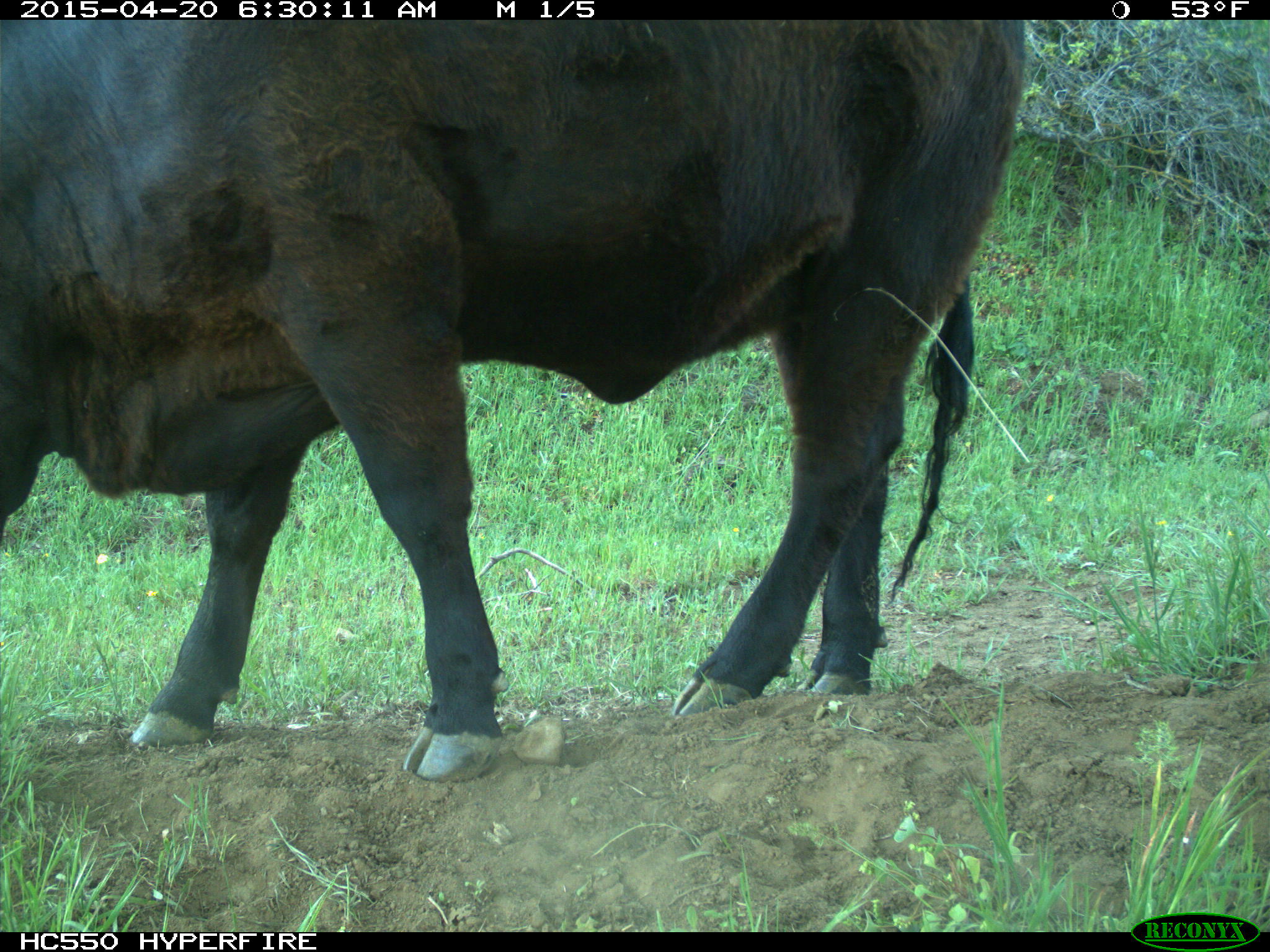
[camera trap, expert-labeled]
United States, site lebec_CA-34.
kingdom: Animalia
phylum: Chordata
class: Mammalia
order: Artiodactyla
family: Bovidae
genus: Bos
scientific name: Bos taurus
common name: domestic cow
Bos taurus (domestic cow).